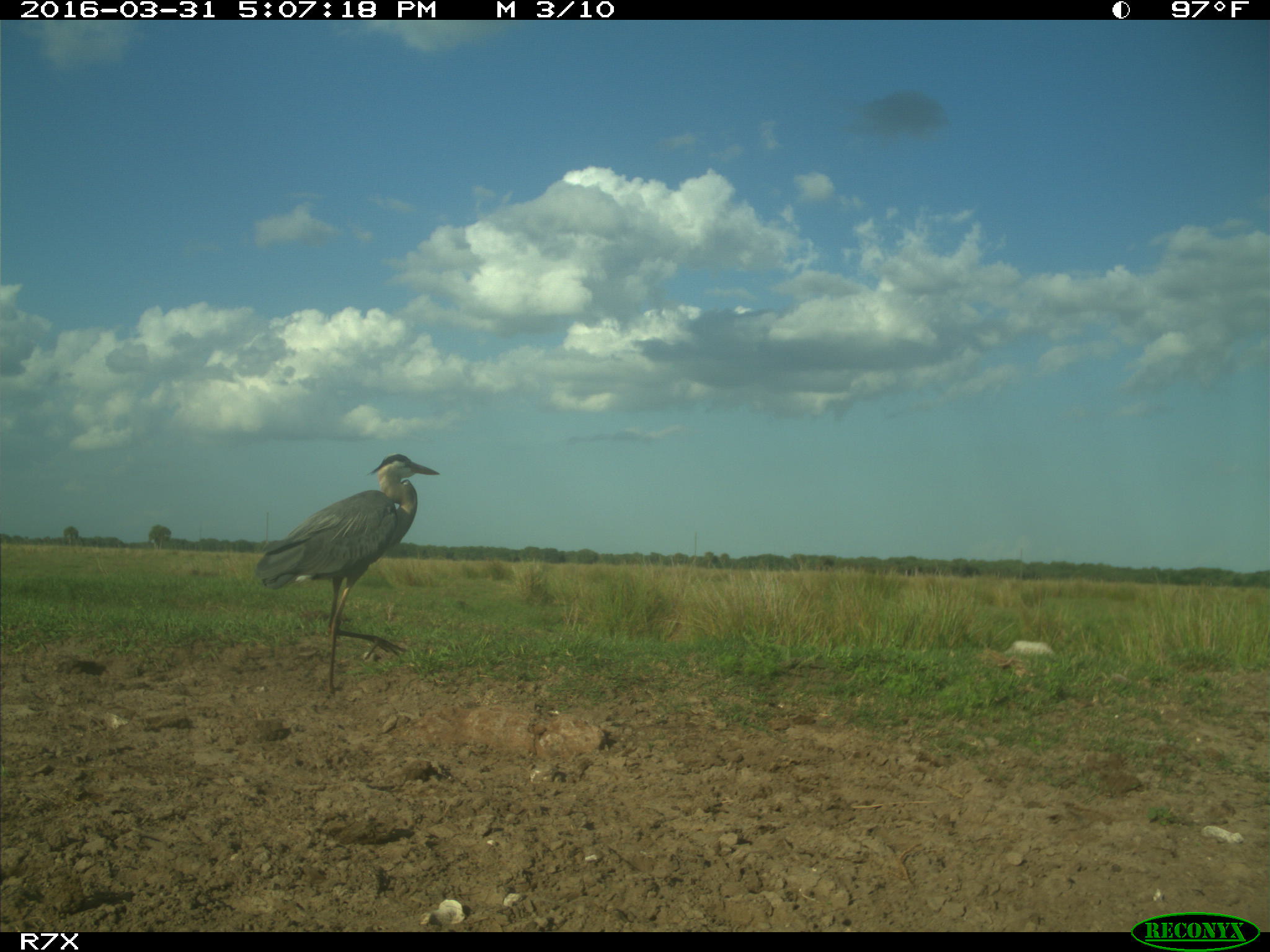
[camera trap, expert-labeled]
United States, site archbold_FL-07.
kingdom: Animalia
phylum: Chordata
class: Aves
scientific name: Aves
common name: birds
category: unidentified bird